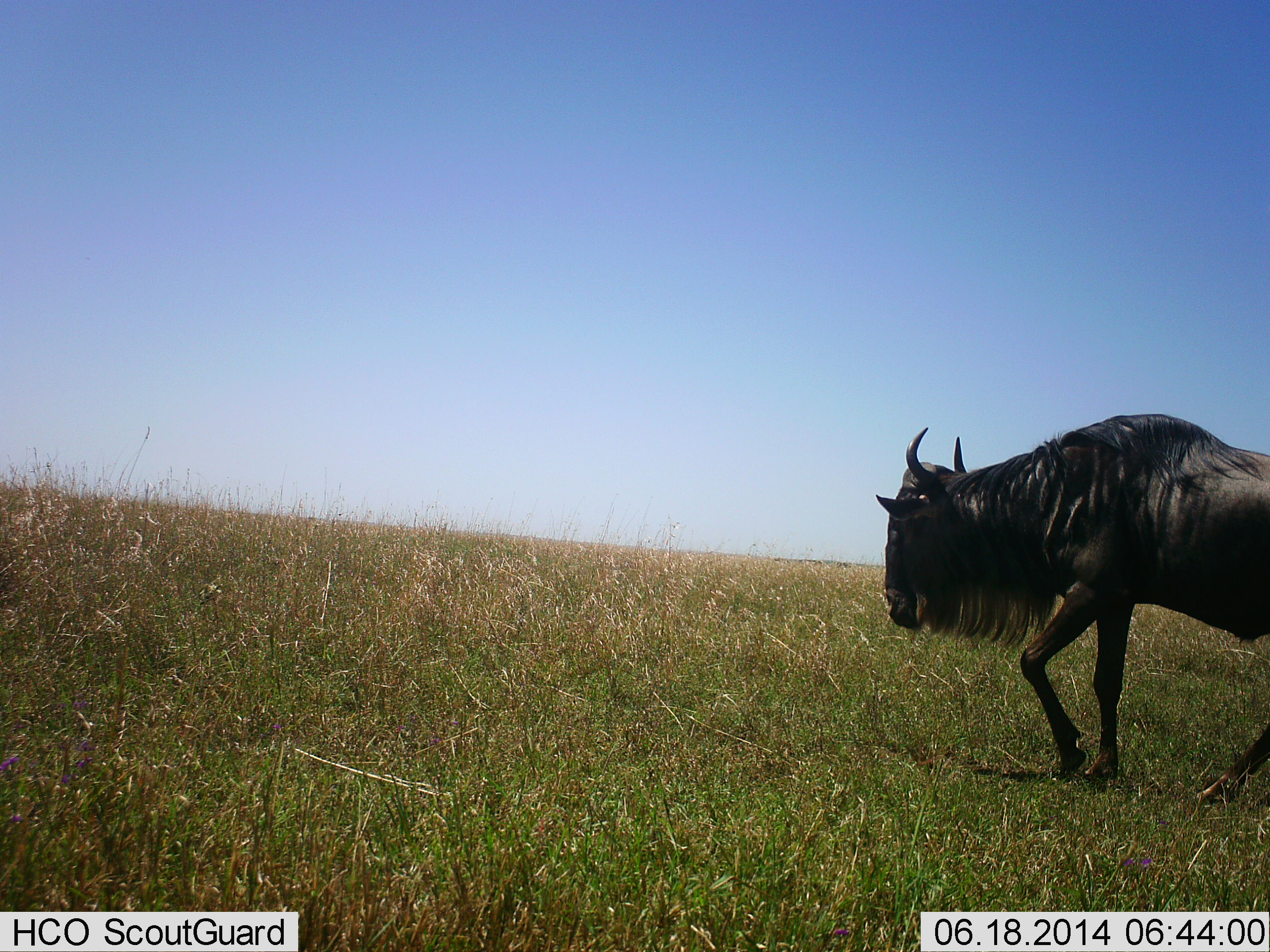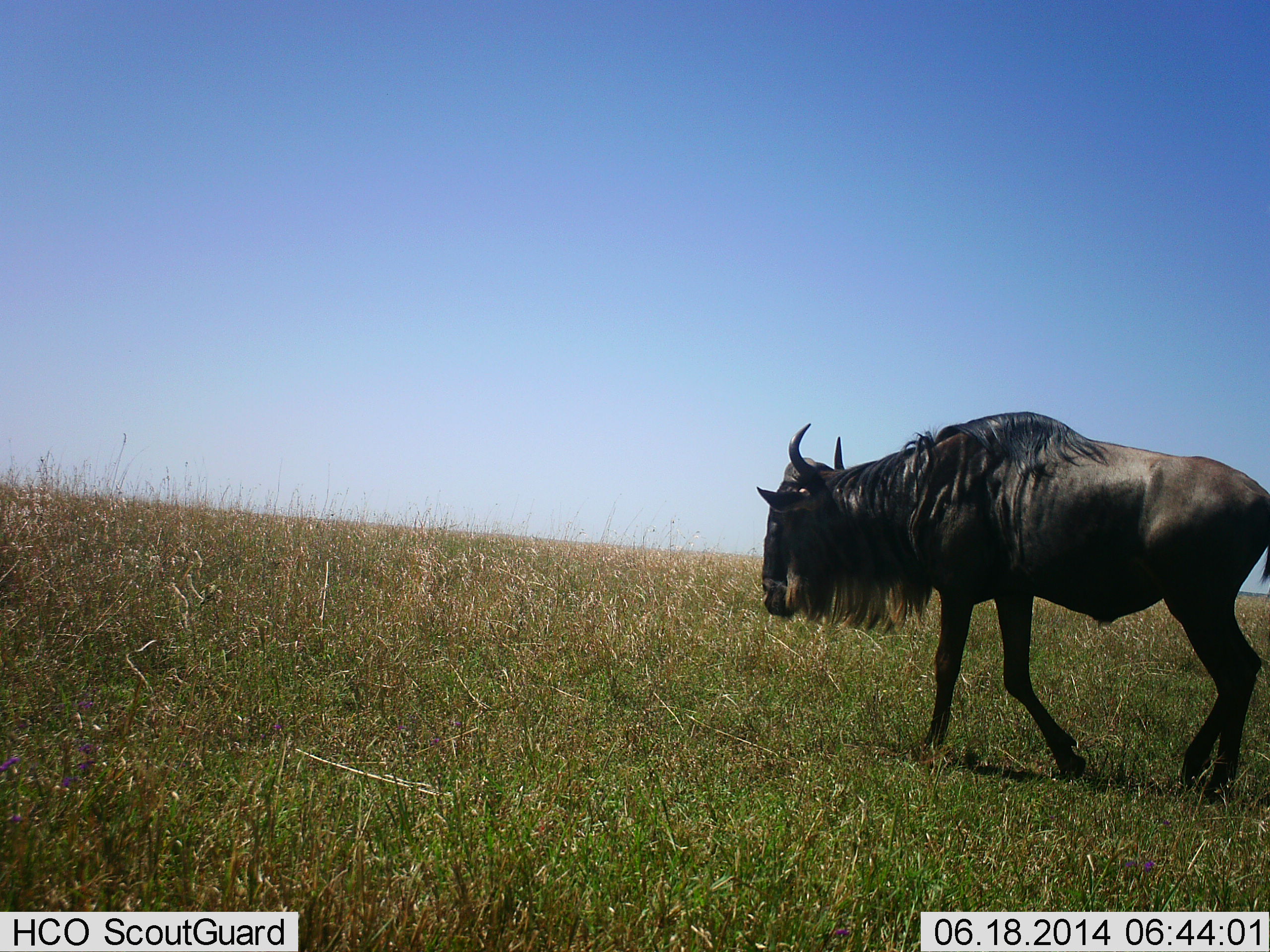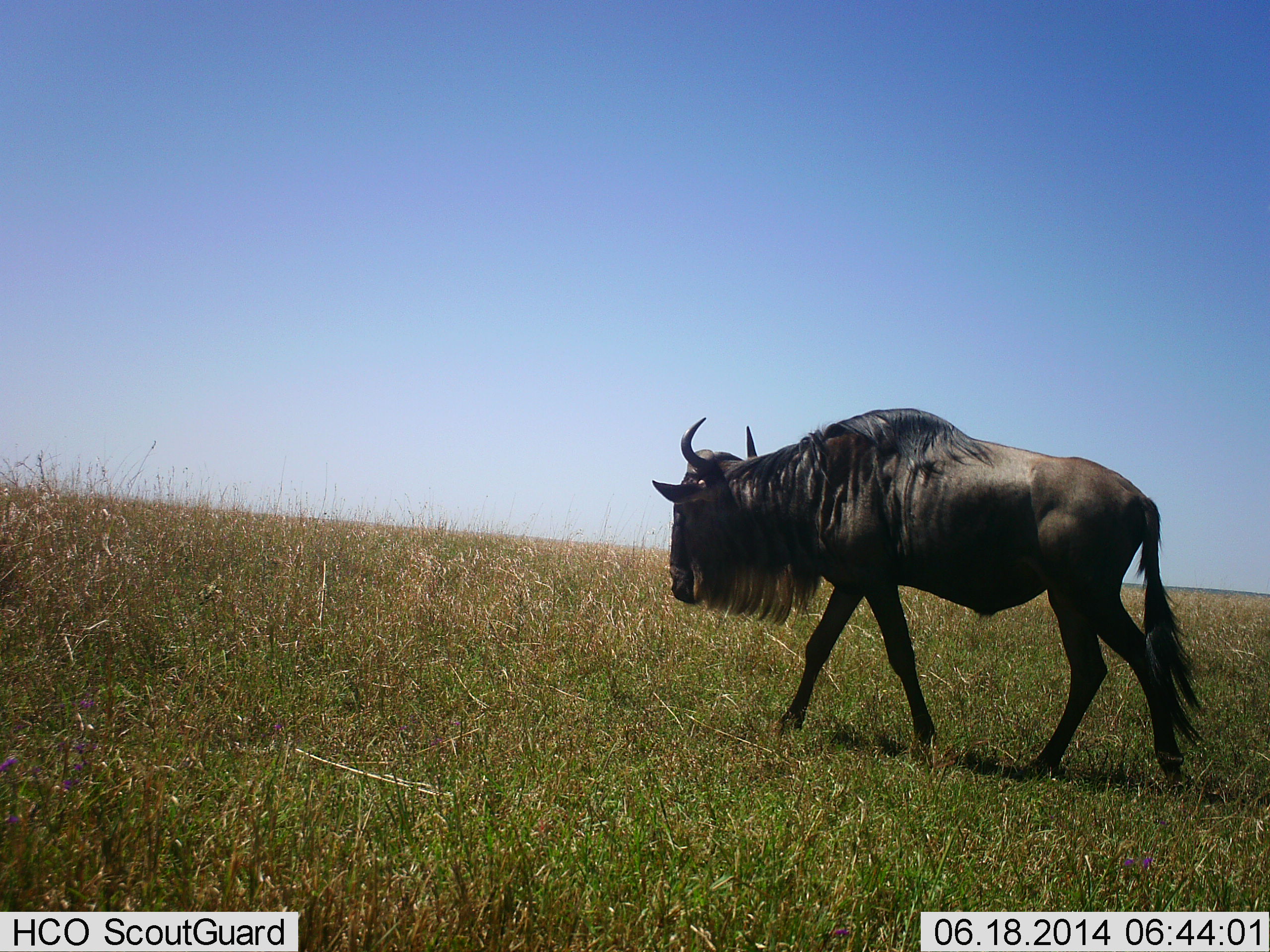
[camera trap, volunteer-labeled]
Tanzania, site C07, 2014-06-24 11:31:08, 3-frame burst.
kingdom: Animalia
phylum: Chordata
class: Mammalia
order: Artiodactyla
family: Bovidae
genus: Connochaetes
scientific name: Connochaetes taurinus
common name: blue wildebeest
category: wildebeest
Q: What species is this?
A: Wildebeest (blue wildebeest) (Connochaetes taurinus).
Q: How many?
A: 1.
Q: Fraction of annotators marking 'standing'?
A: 0%.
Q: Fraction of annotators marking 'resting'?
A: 0%.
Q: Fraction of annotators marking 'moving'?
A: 100%.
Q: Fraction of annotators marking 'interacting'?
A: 0%.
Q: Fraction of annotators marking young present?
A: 0%.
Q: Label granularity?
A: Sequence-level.